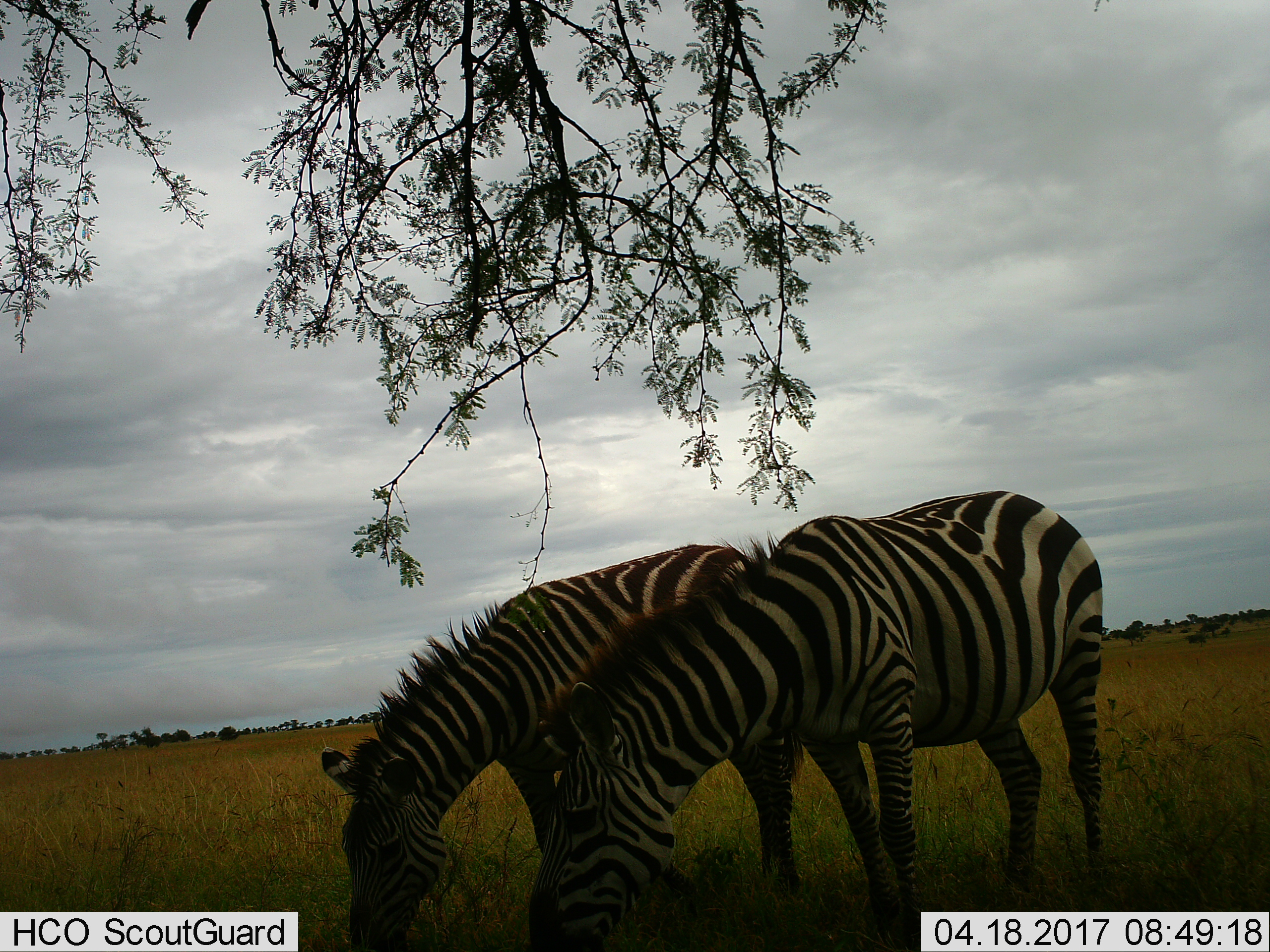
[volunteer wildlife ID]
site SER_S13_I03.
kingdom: Animalia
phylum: Chordata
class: Mammalia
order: Perissodactyla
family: Equidae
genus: Equus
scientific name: Equus quagga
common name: plains zebra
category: zebraplains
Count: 2.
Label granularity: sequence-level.